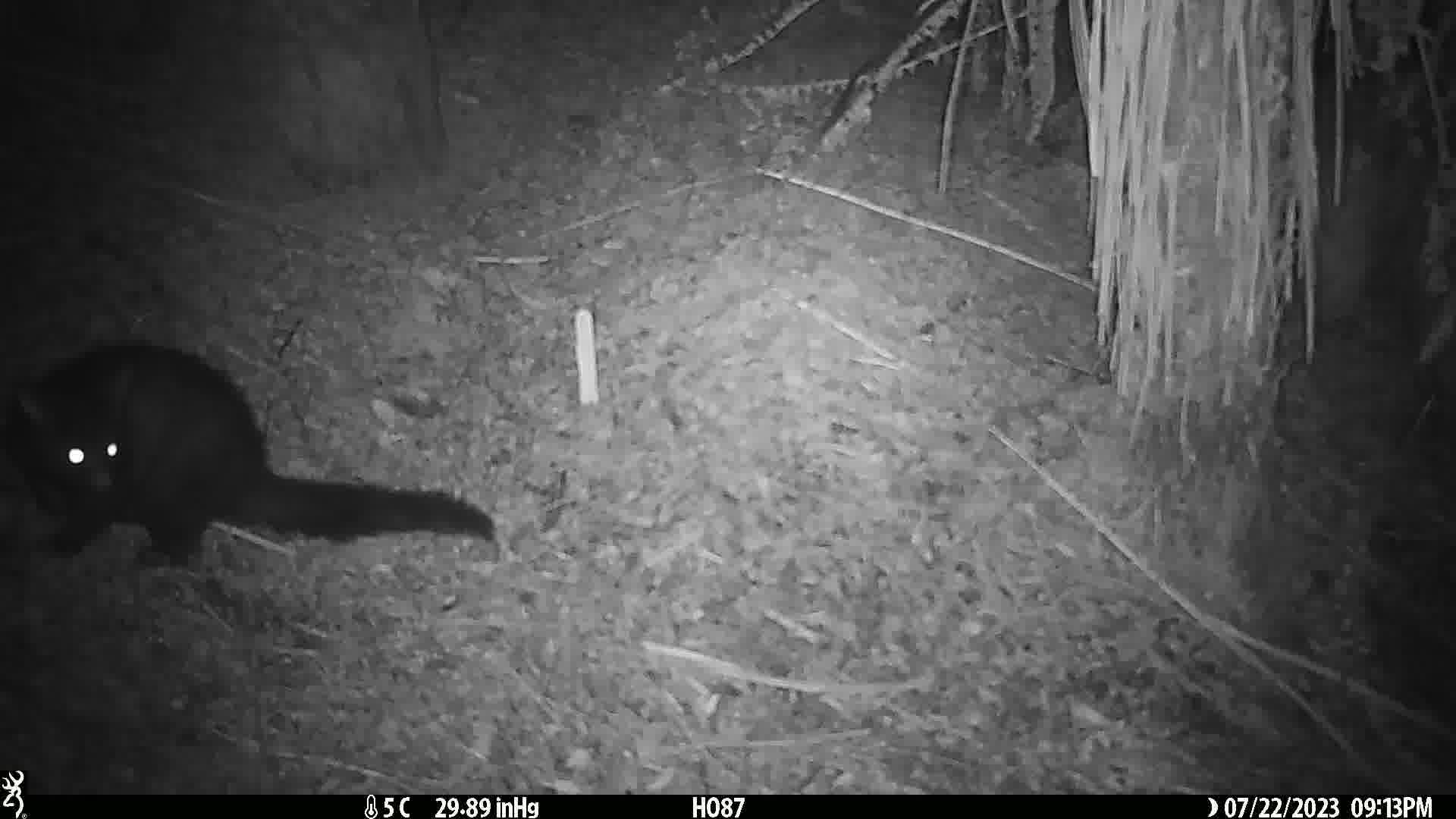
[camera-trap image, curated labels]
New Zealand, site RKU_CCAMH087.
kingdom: Animalia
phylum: Chordata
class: Mammalia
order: Diprotodontia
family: Phalangeridae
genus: Trichosurus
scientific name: Trichosurus vulpecula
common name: common brushtail possum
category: possum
Possum (common brushtail possum) (Trichosurus vulpecula).